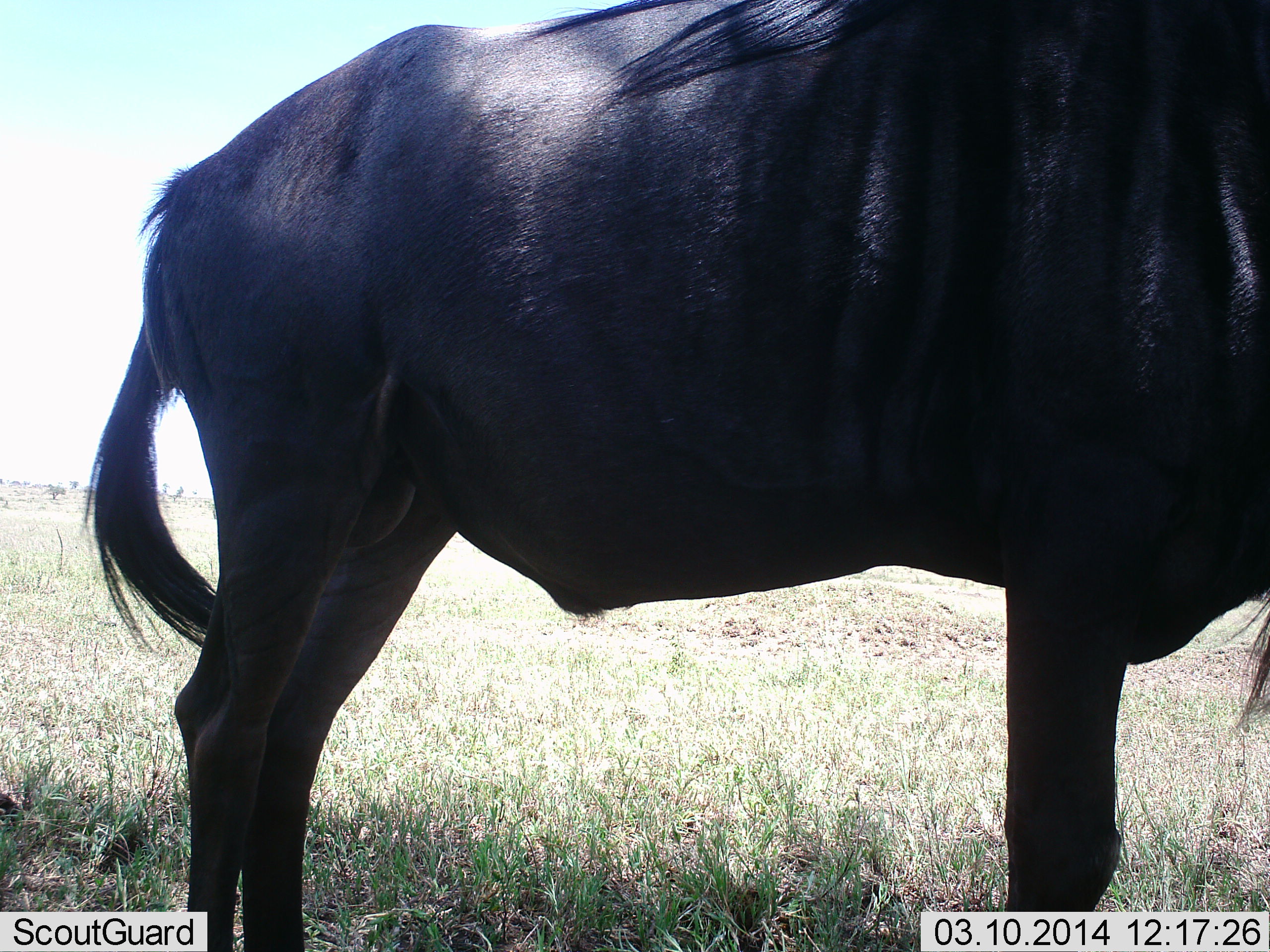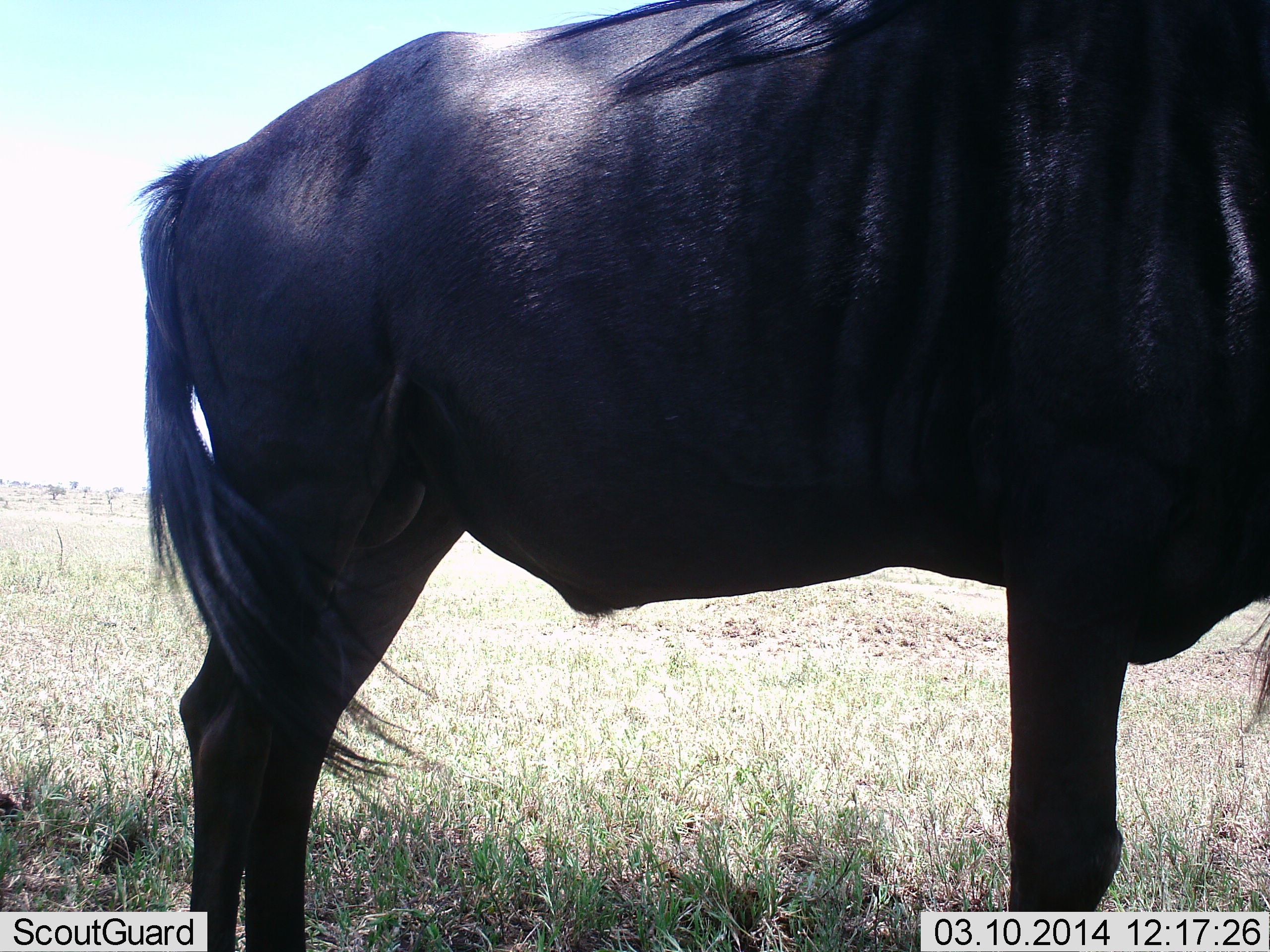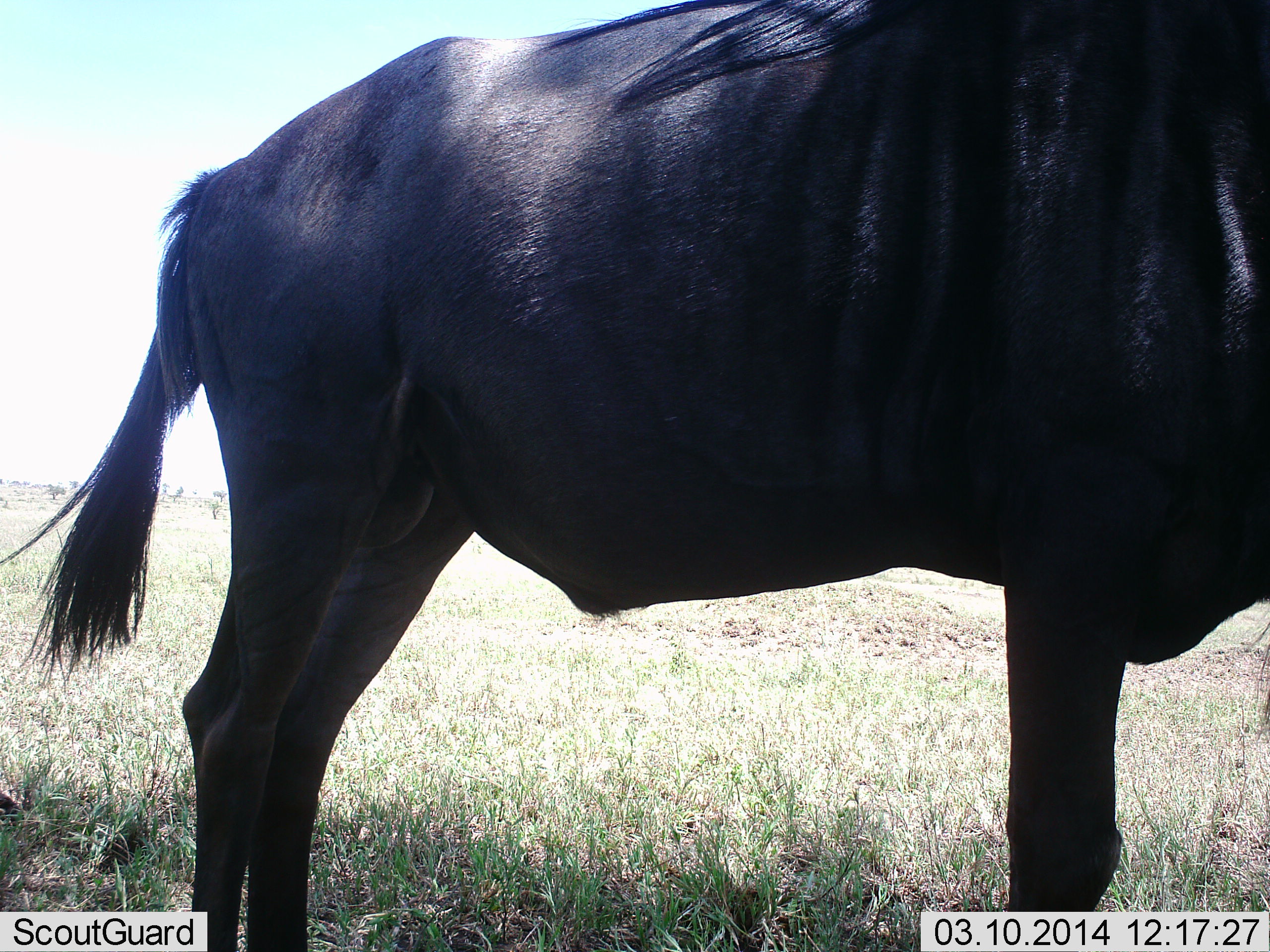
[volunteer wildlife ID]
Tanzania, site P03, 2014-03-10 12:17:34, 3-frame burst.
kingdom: Animalia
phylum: Chordata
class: Mammalia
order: Artiodactyla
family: Bovidae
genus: Connochaetes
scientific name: Connochaetes taurinus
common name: blue wildebeest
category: wildebeest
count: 1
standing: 100%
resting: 0%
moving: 0%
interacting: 0%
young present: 0%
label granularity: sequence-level